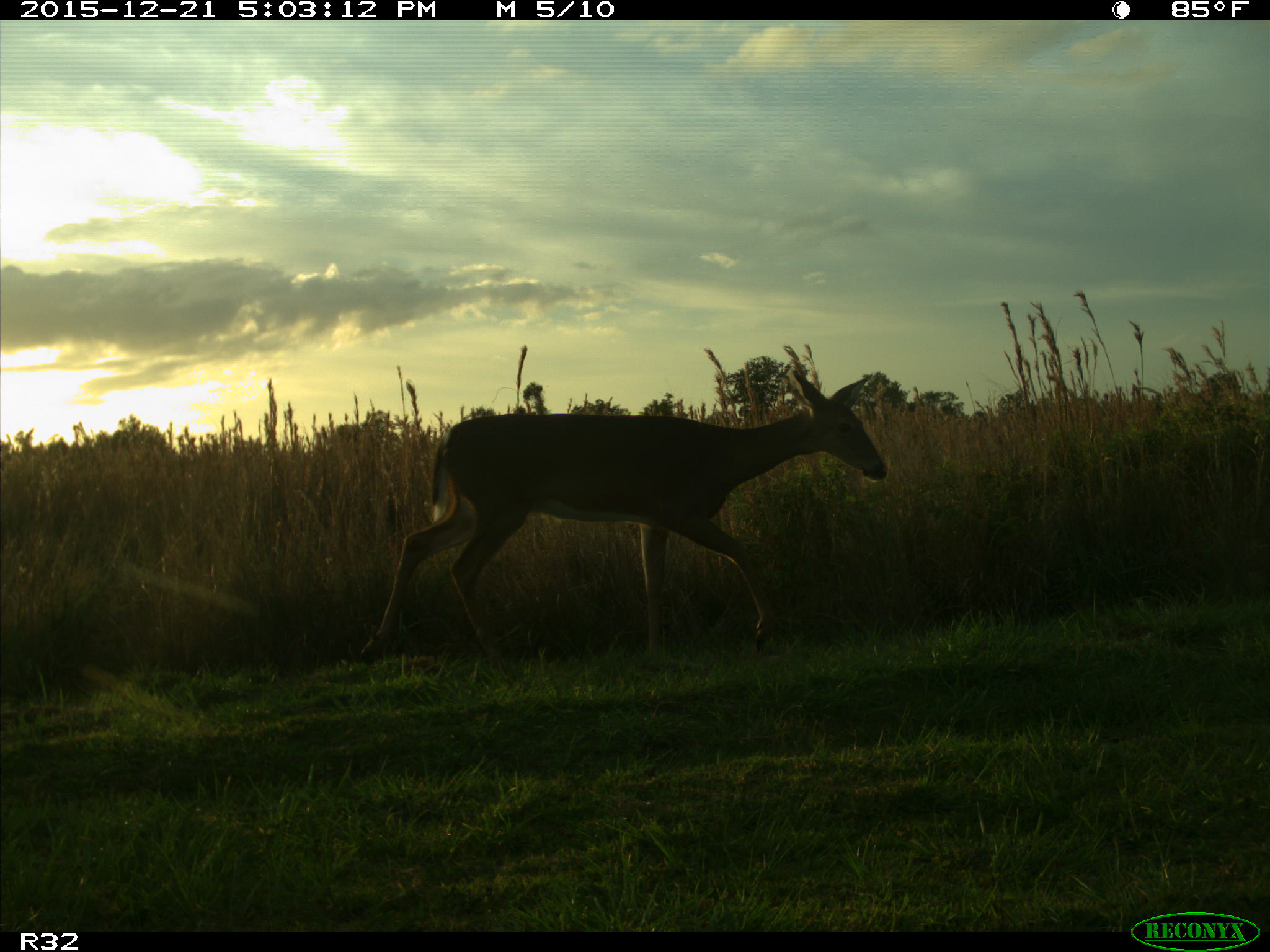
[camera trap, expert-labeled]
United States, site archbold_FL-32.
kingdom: Animalia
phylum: Chordata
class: Mammalia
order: Artiodactyla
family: Cervidae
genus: Odocoileus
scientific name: Odocoileus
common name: deer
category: unidentified deer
Unidentified deer (deer) (Odocoileus).